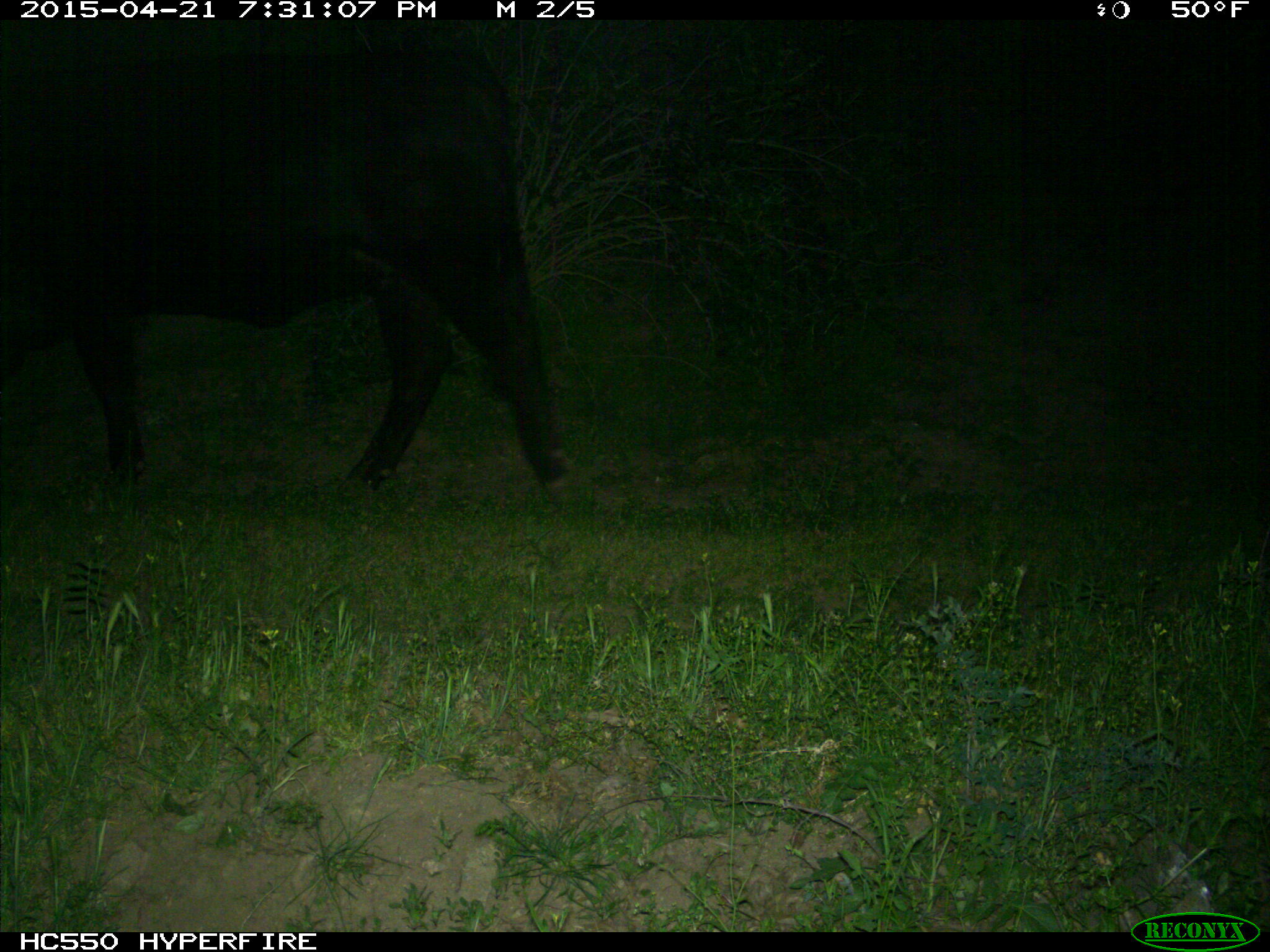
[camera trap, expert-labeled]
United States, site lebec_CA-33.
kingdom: Animalia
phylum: Chordata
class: Mammalia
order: Artiodactyla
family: Bovidae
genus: Bos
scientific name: Bos taurus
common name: domestic cow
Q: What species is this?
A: Bos taurus (domestic cow).